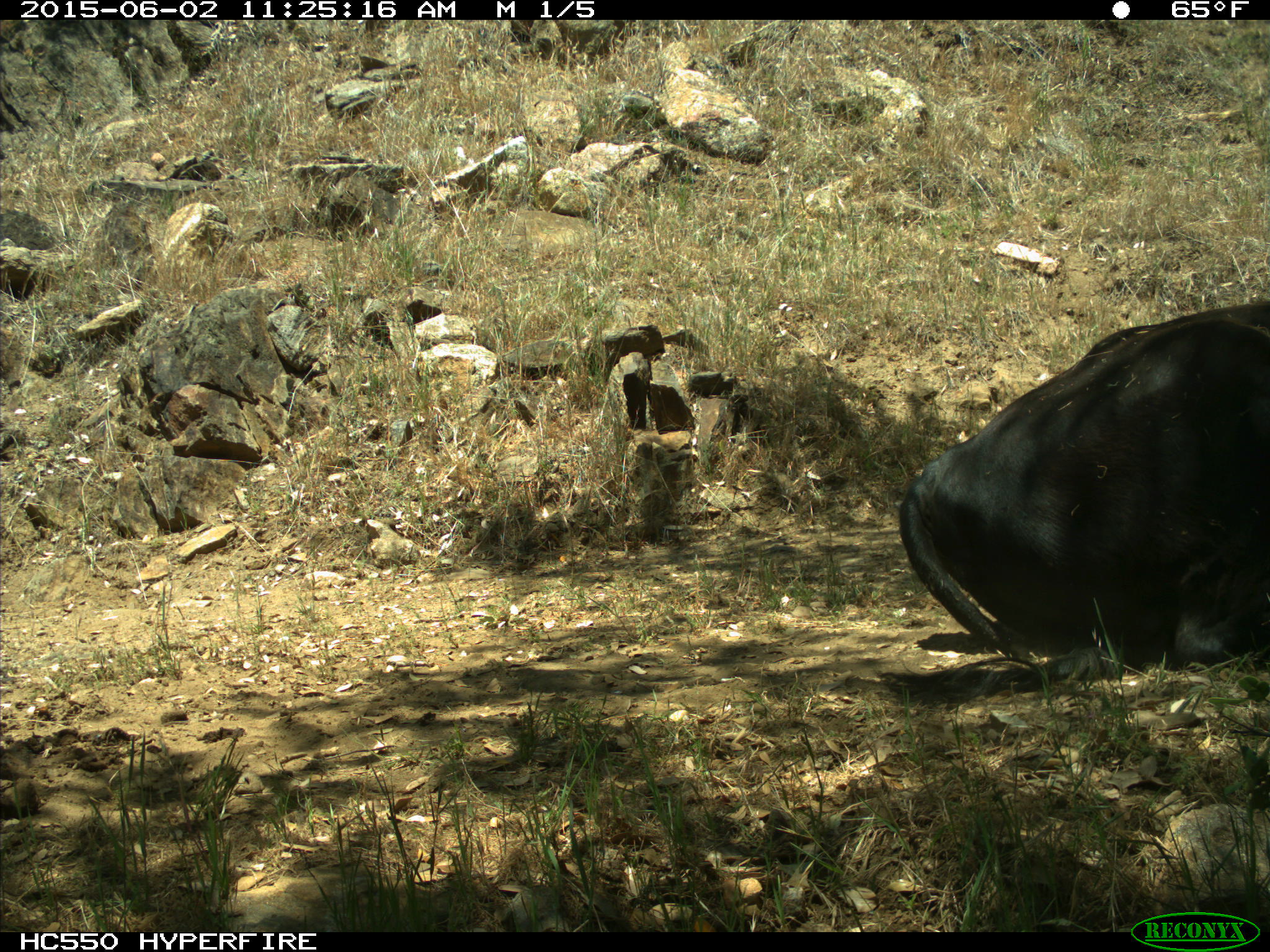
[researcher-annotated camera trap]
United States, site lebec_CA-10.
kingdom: Animalia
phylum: Chordata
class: Mammalia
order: Artiodactyla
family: Bovidae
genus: Bos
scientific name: Bos taurus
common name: domestic cow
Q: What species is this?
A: Bos taurus (domestic cow).